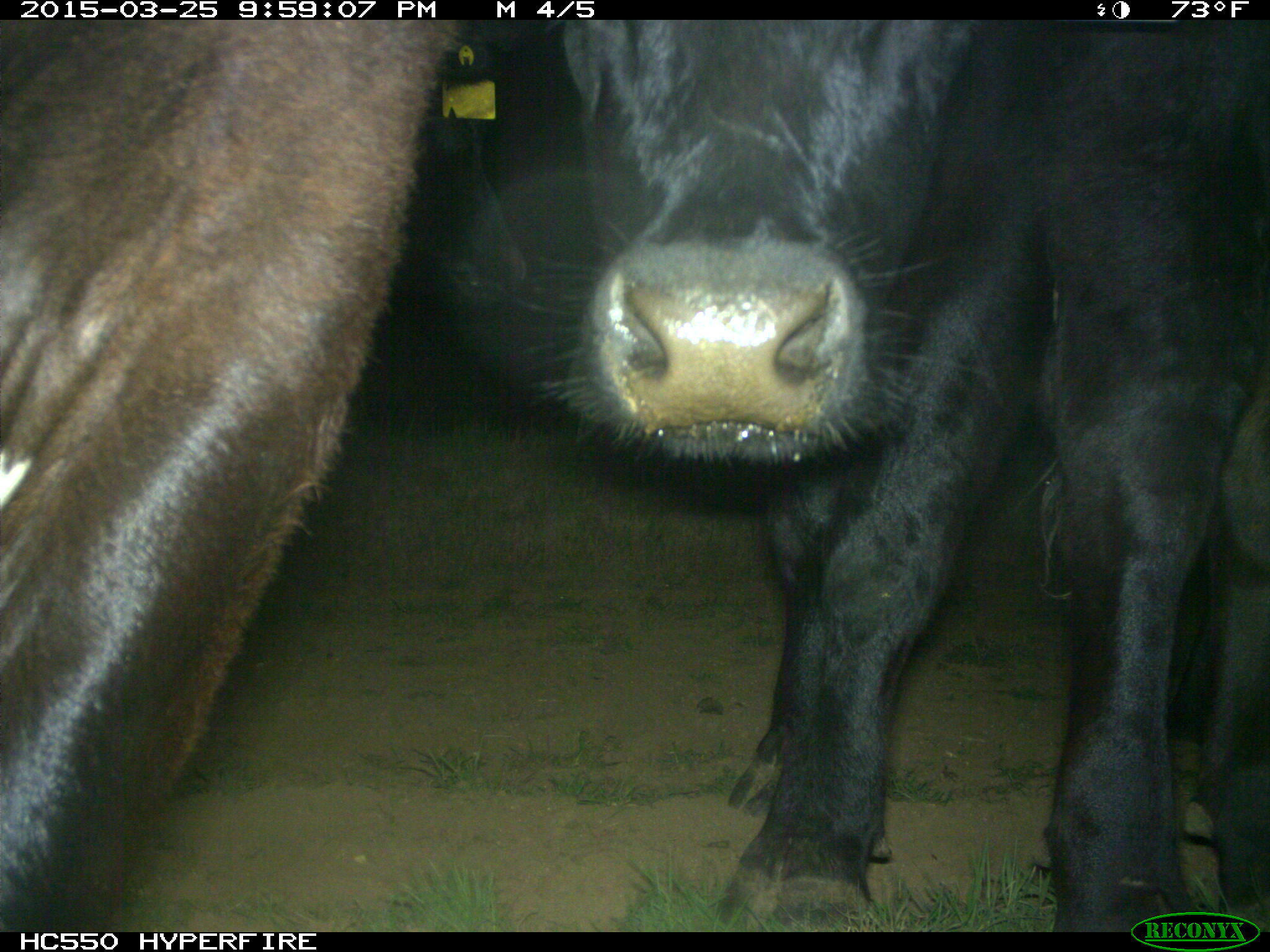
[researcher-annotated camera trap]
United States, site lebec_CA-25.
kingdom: Animalia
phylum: Chordata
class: Mammalia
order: Artiodactyla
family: Bovidae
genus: Bos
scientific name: Bos taurus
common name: domestic cow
Bos taurus (domestic cow).